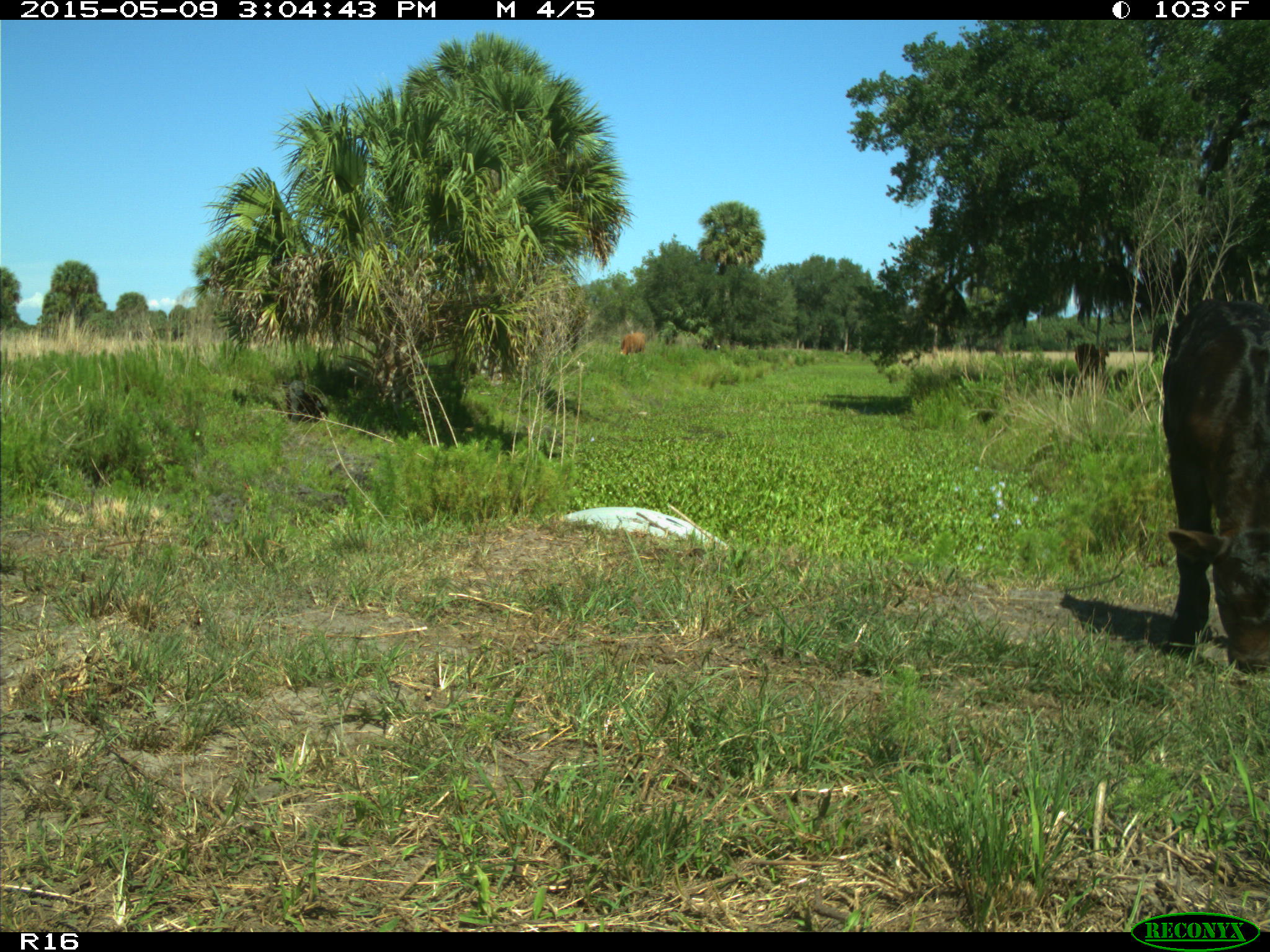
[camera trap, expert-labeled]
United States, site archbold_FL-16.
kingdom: Animalia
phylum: Chordata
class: Mammalia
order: Artiodactyla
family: Bovidae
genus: Bos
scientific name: Bos taurus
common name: domestic cow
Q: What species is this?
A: Bos taurus (domestic cow).